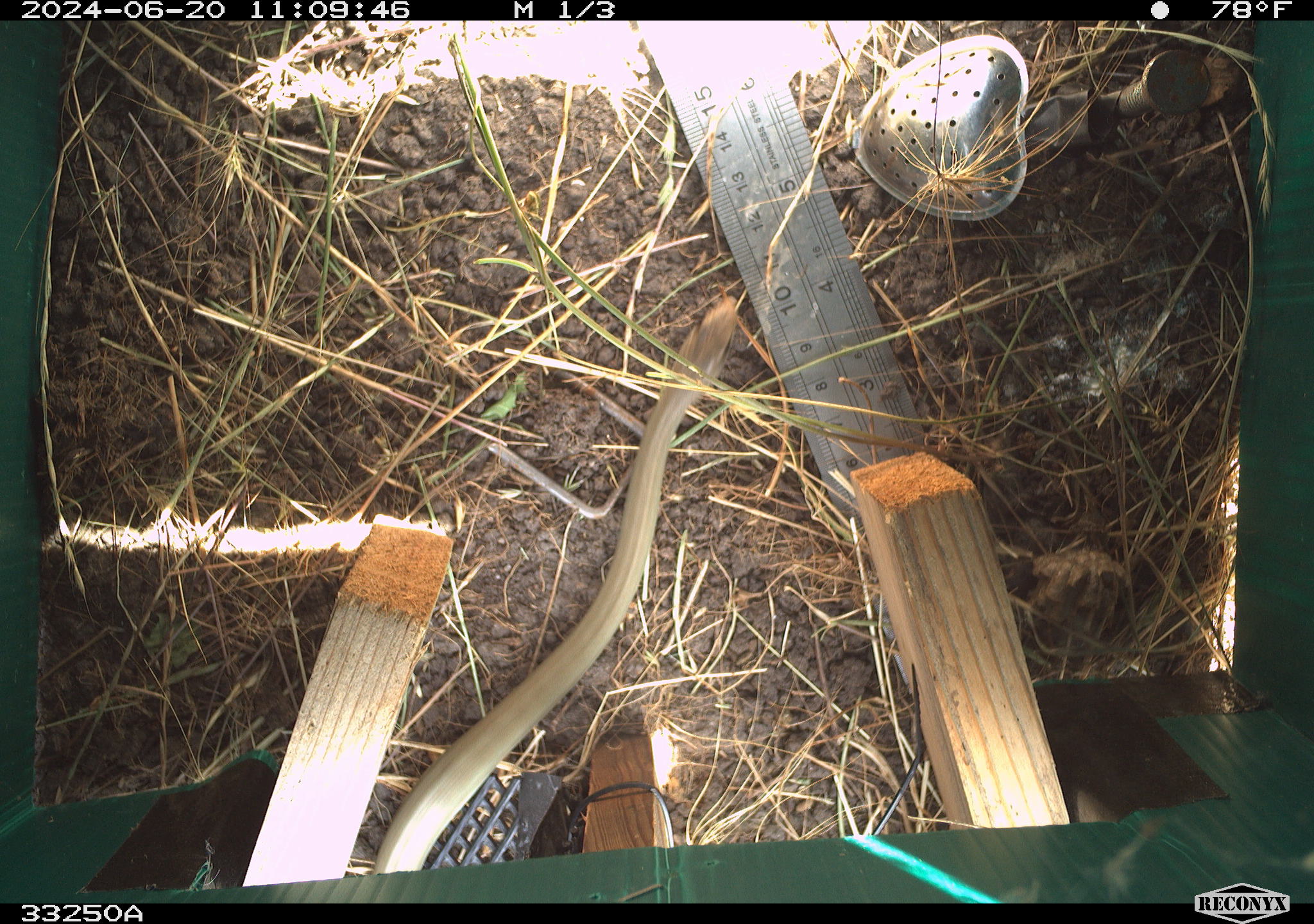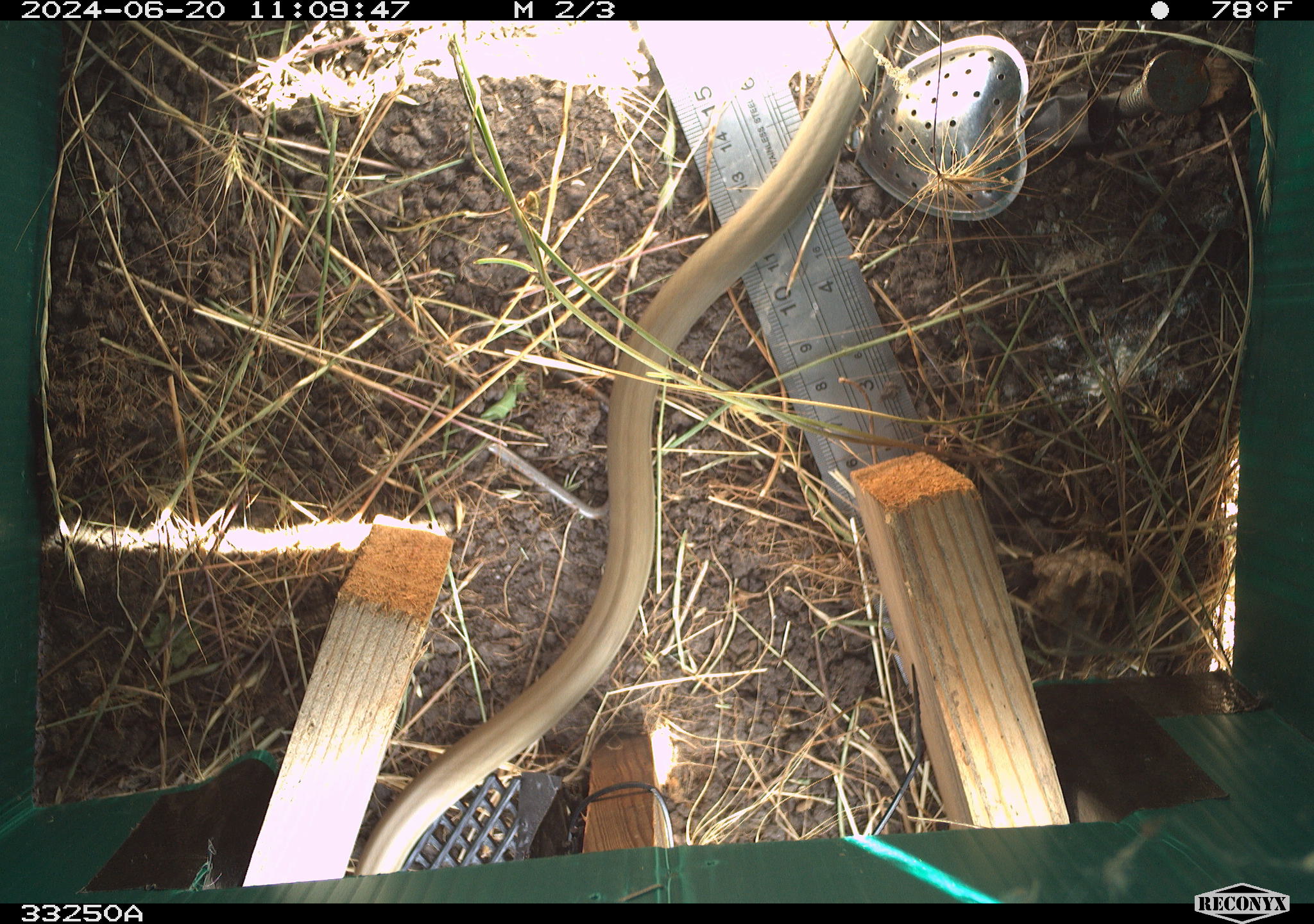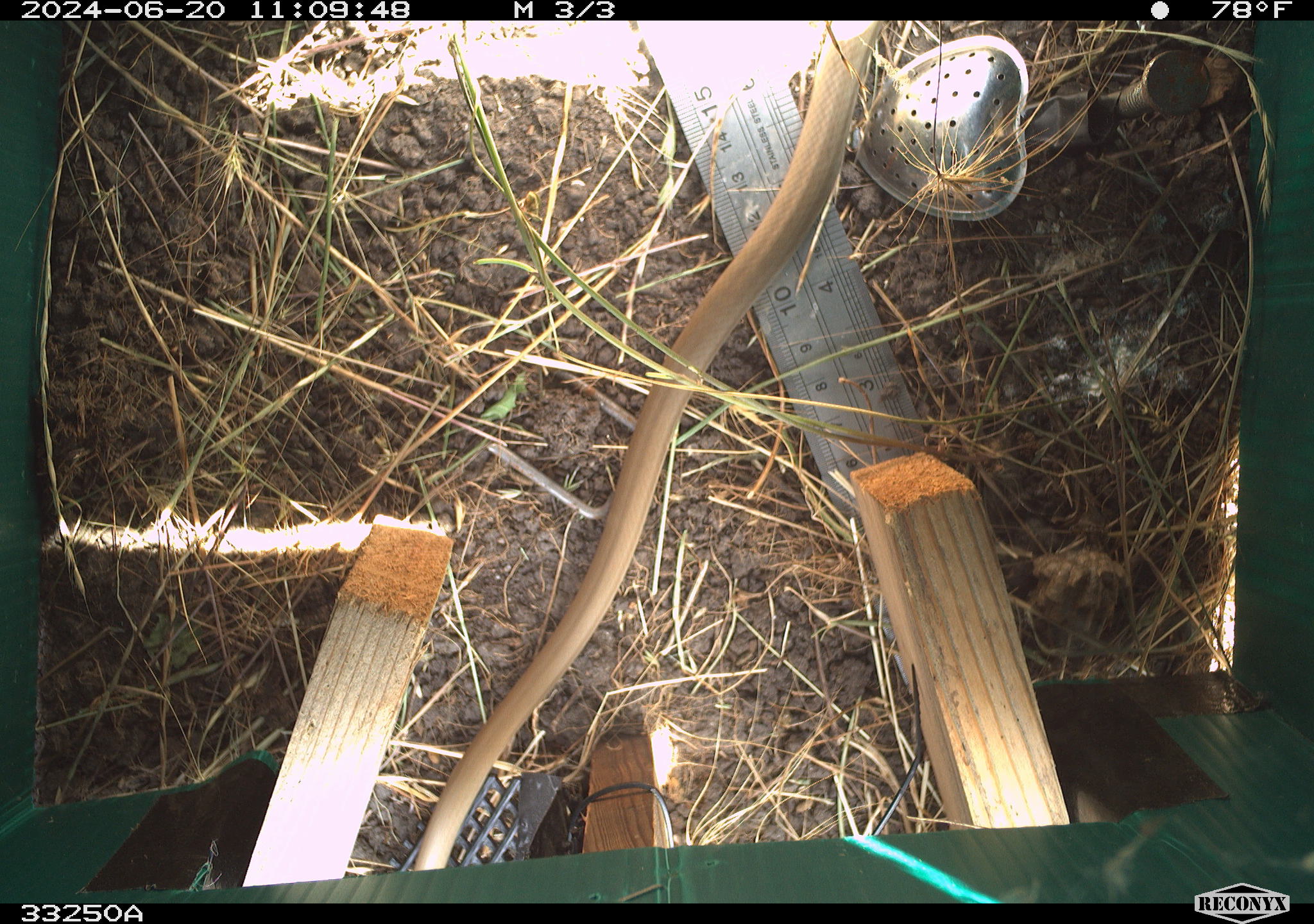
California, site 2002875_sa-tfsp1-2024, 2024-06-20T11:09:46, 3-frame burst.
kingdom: Animalia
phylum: Chordata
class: Reptilia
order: Squamata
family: Colubridae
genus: Coluber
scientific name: Coluber constrictor mormon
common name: western yellow-bellied racer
Western yellow-bellied racer (Coluber constrictor mormon).